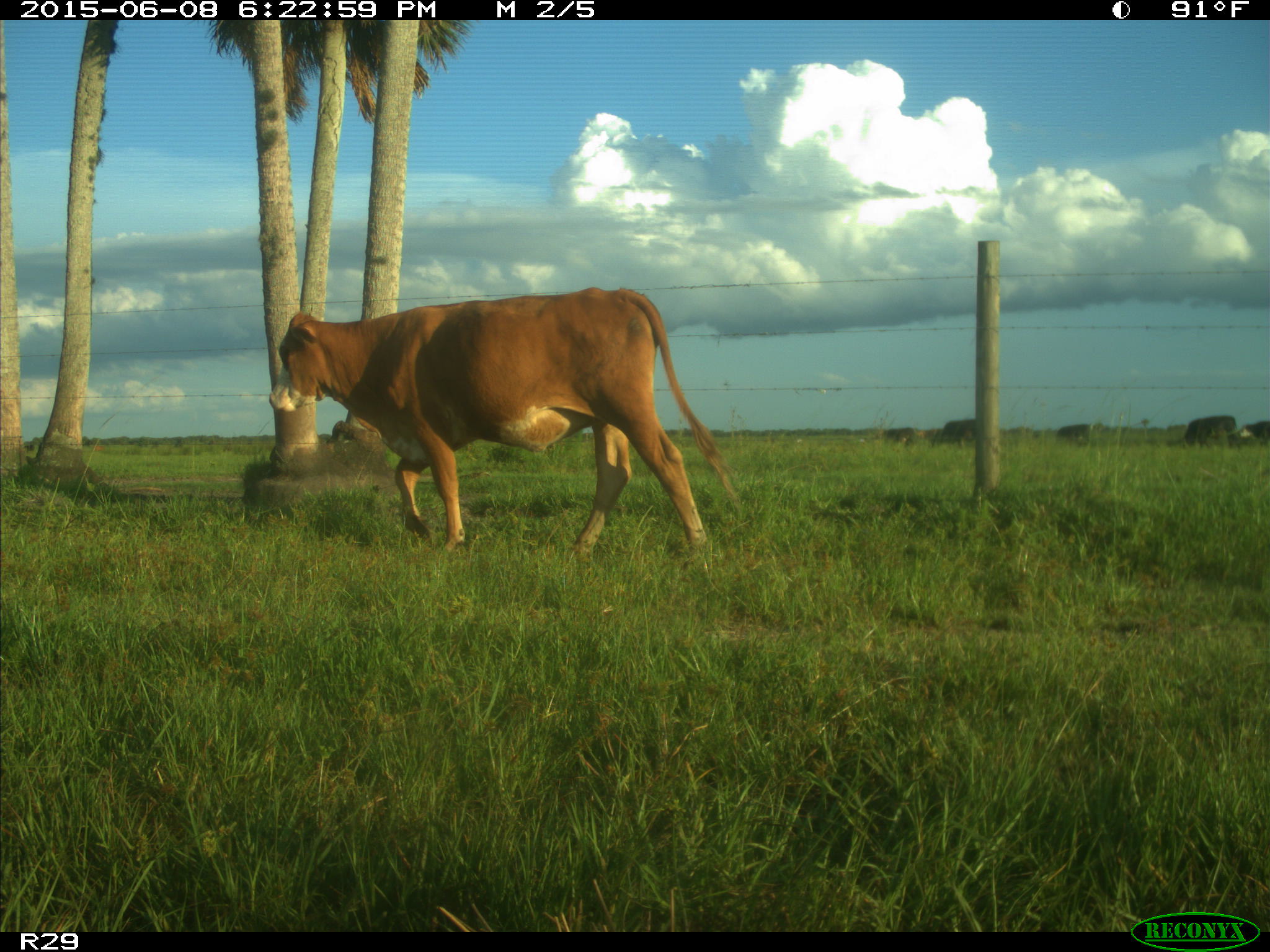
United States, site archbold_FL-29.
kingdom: Animalia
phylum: Chordata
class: Mammalia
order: Artiodactyla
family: Bovidae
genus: Bos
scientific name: Bos taurus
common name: domestic cow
Bos taurus (domestic cow).